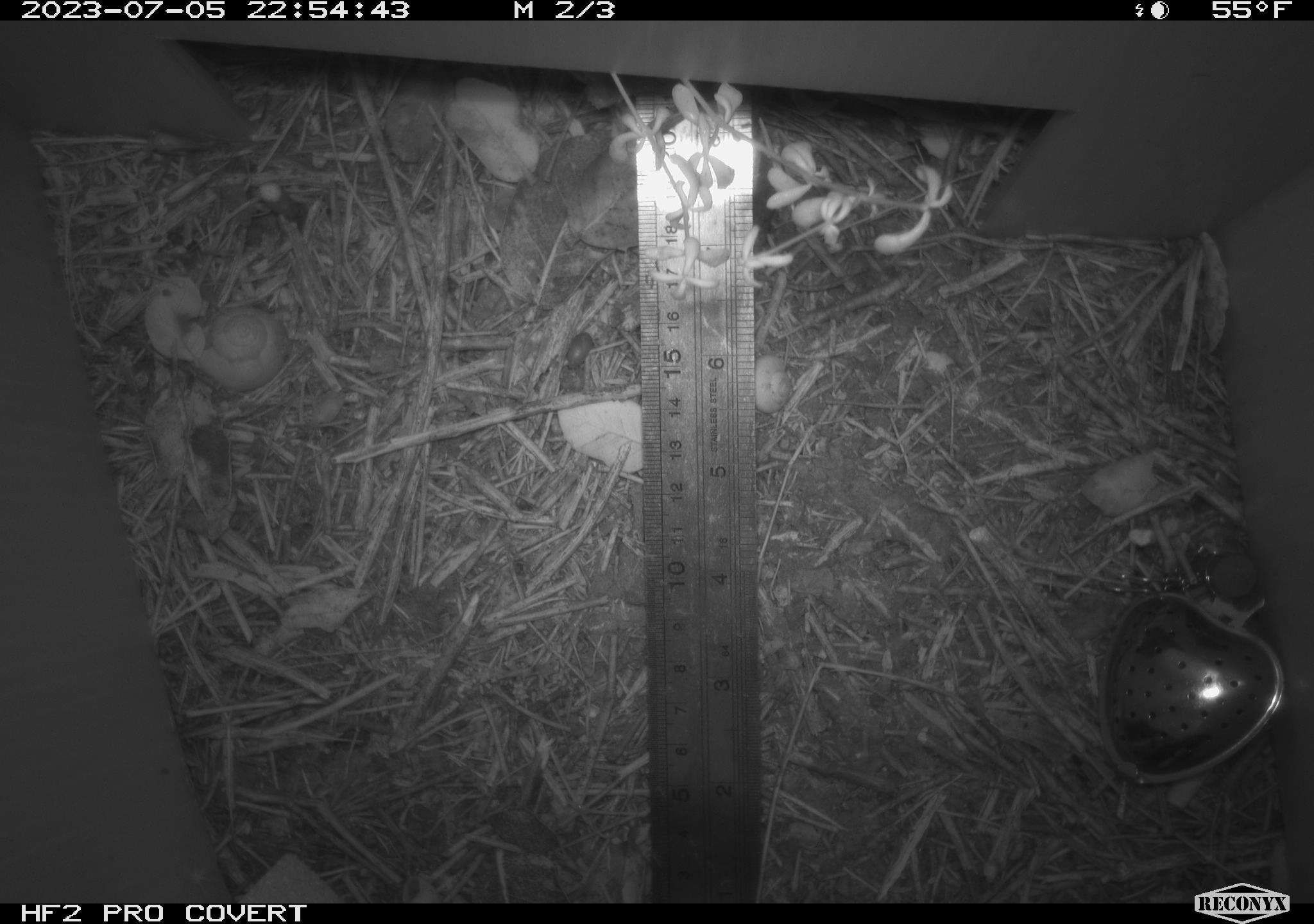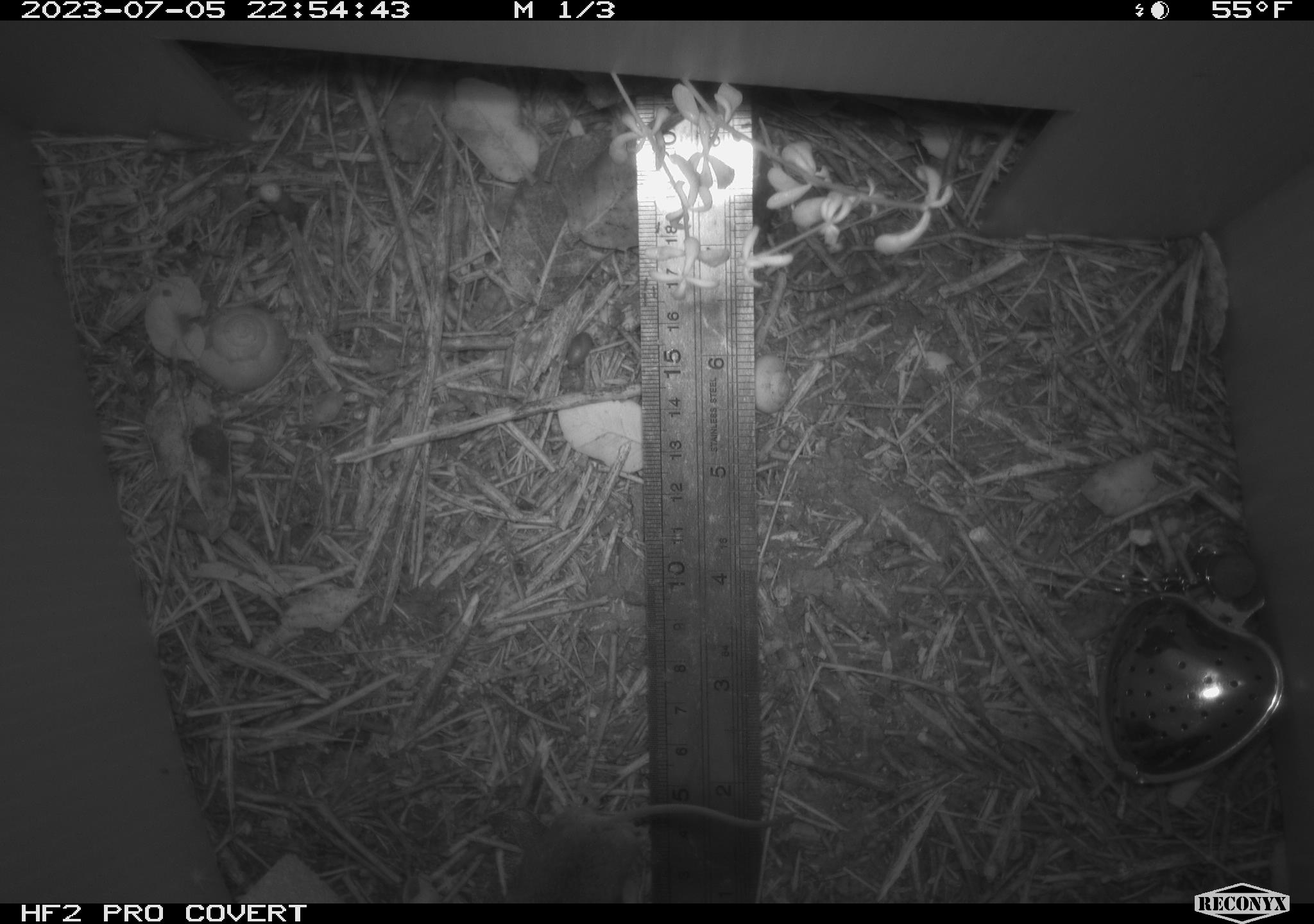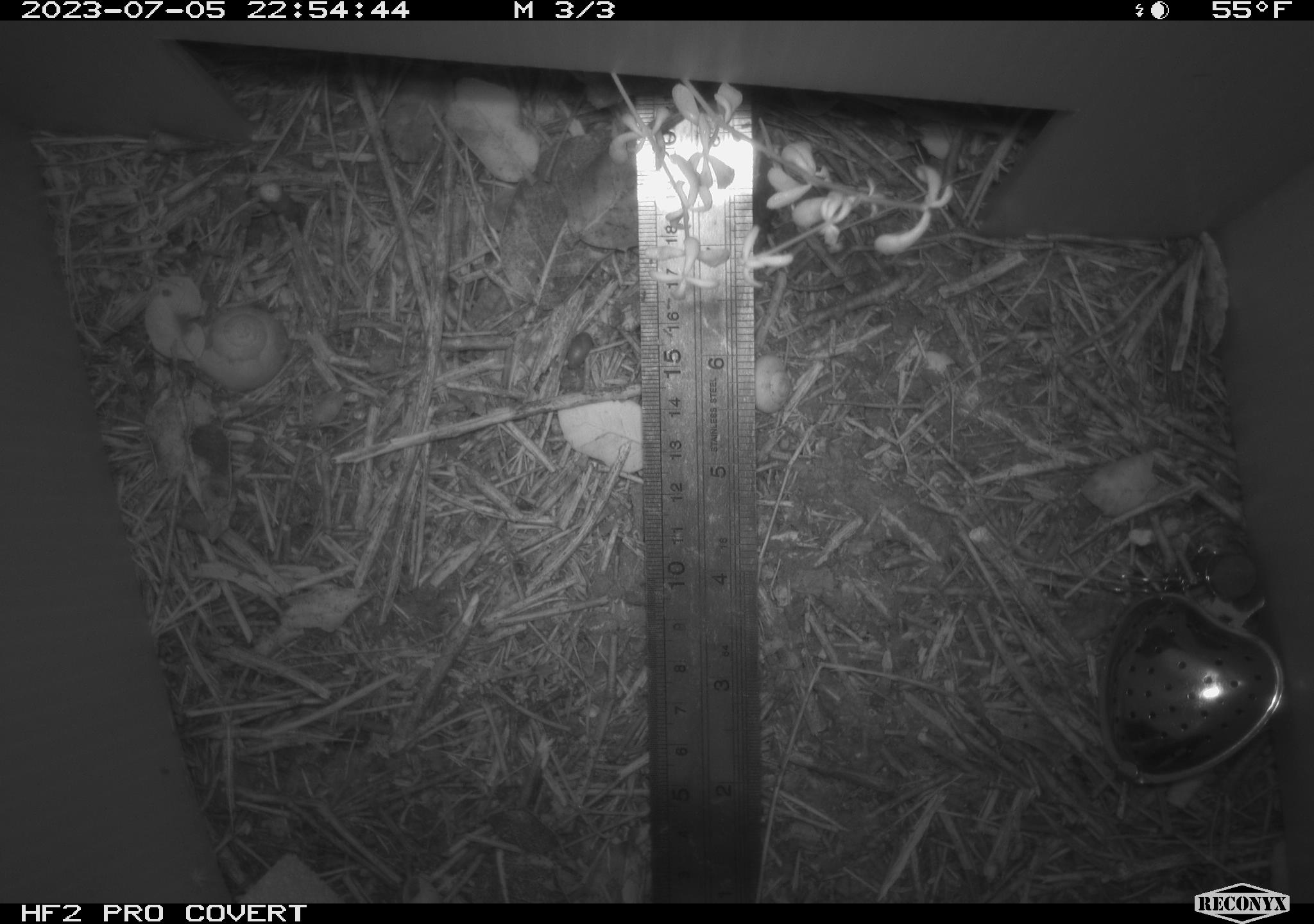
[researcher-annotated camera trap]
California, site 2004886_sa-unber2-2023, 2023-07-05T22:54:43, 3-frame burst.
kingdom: Animalia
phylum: Chordata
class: Mammalia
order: Rodentia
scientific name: Rodentia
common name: mouse species